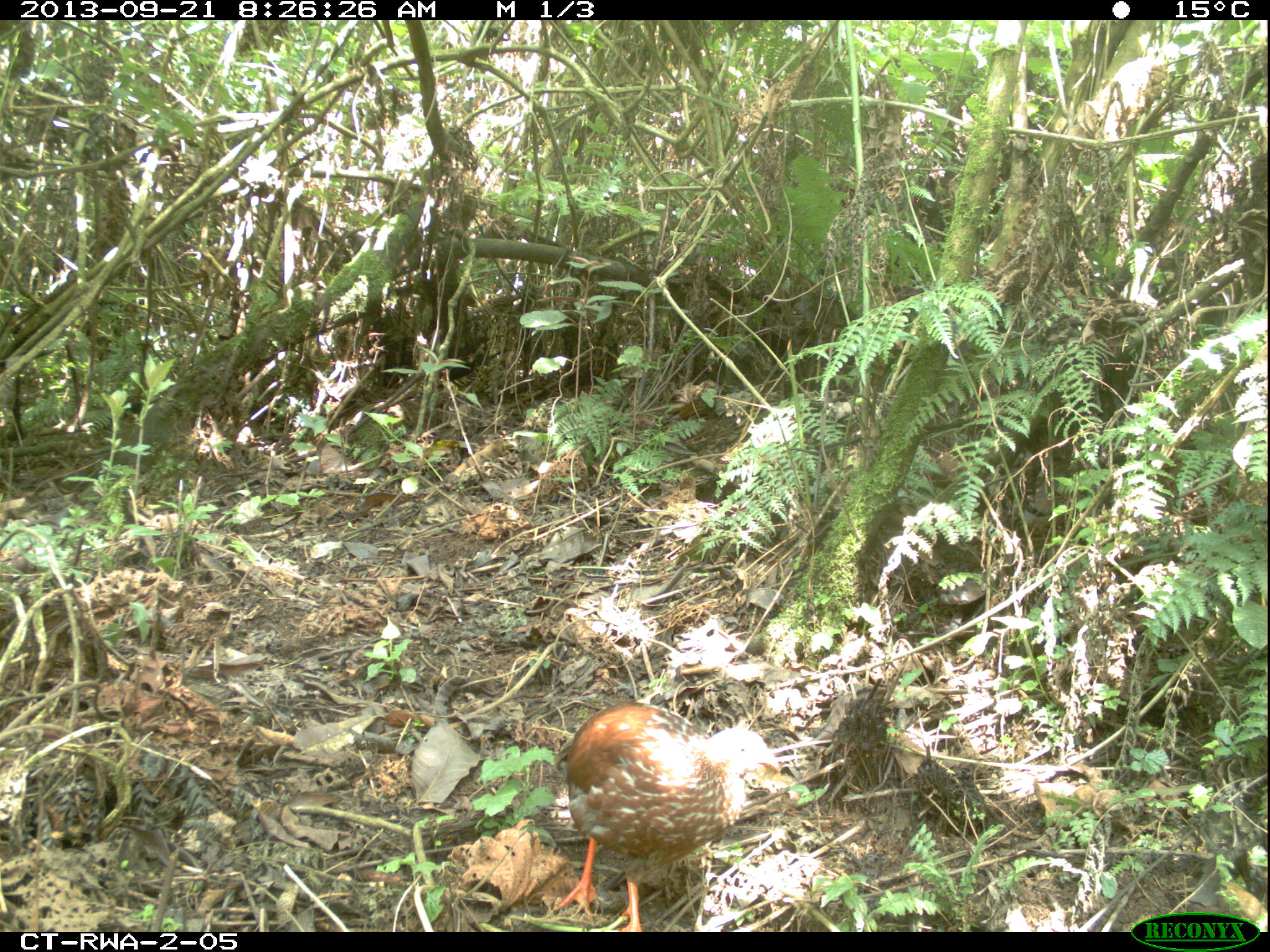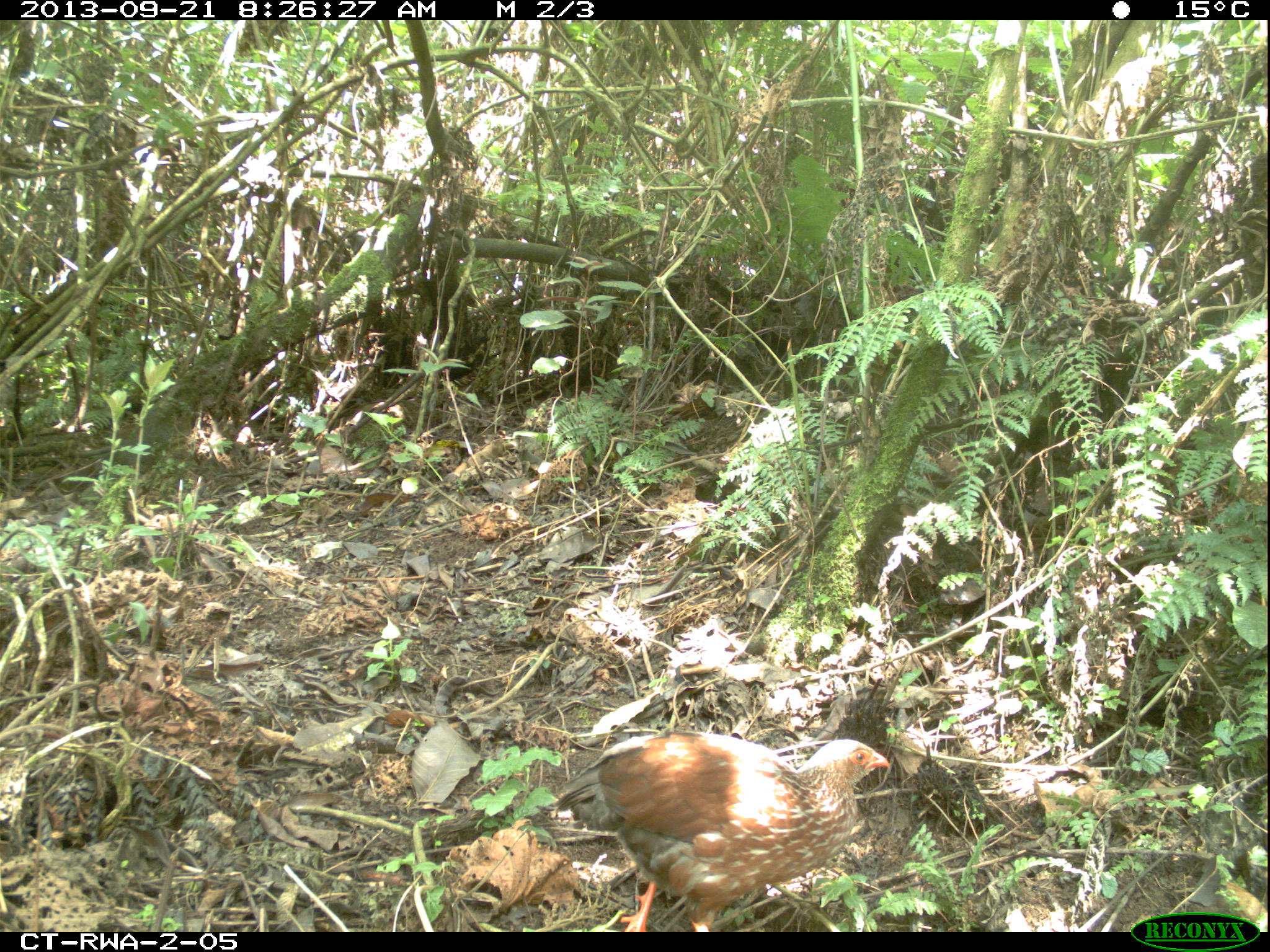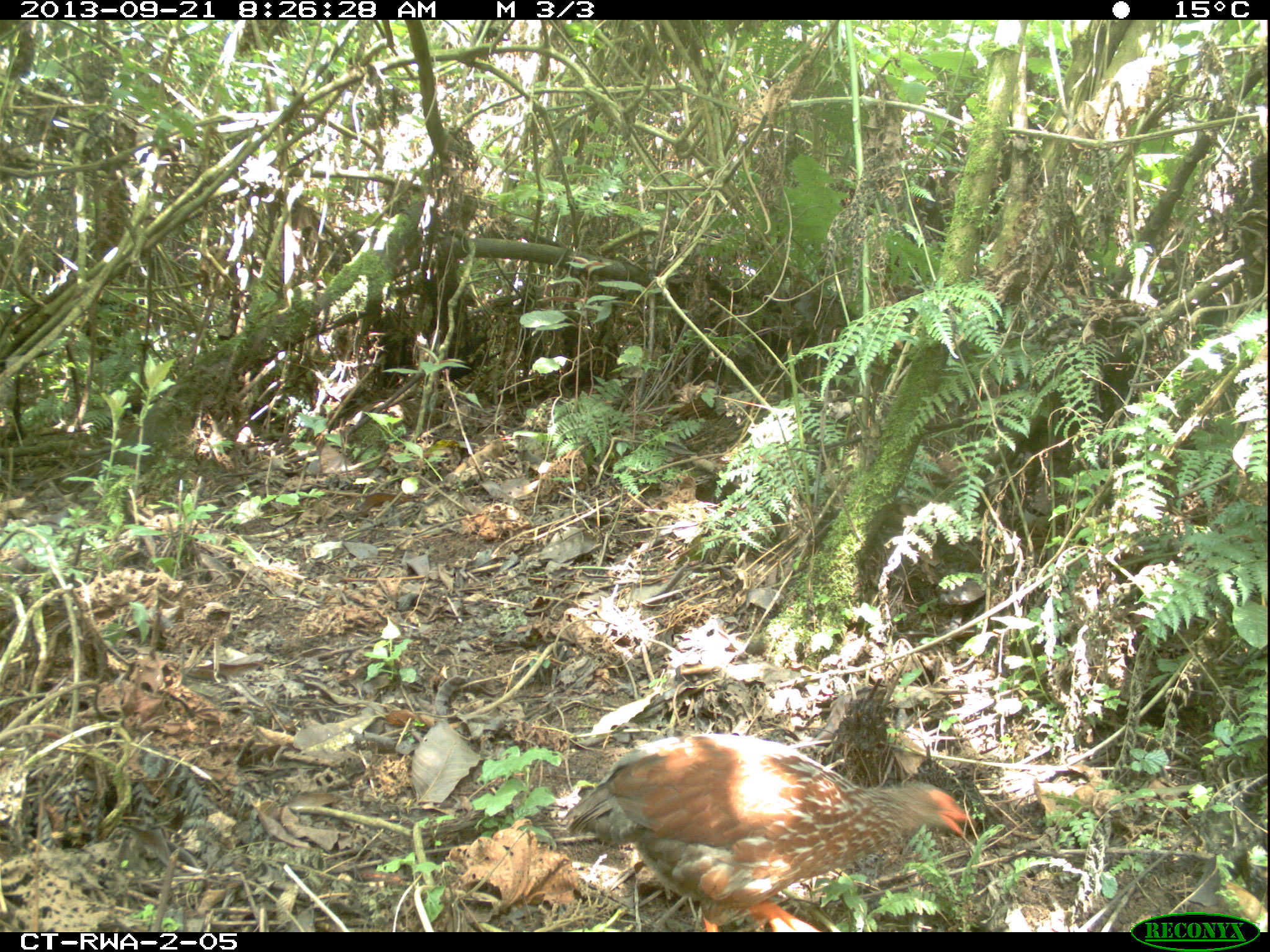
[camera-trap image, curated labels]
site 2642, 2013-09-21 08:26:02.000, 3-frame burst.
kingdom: Animalia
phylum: Chordata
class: Aves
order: Galliformes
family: Phasianidae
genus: Pternistis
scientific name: Pternistis nobilis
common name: handsome francolin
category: francolinus nobilis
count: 1